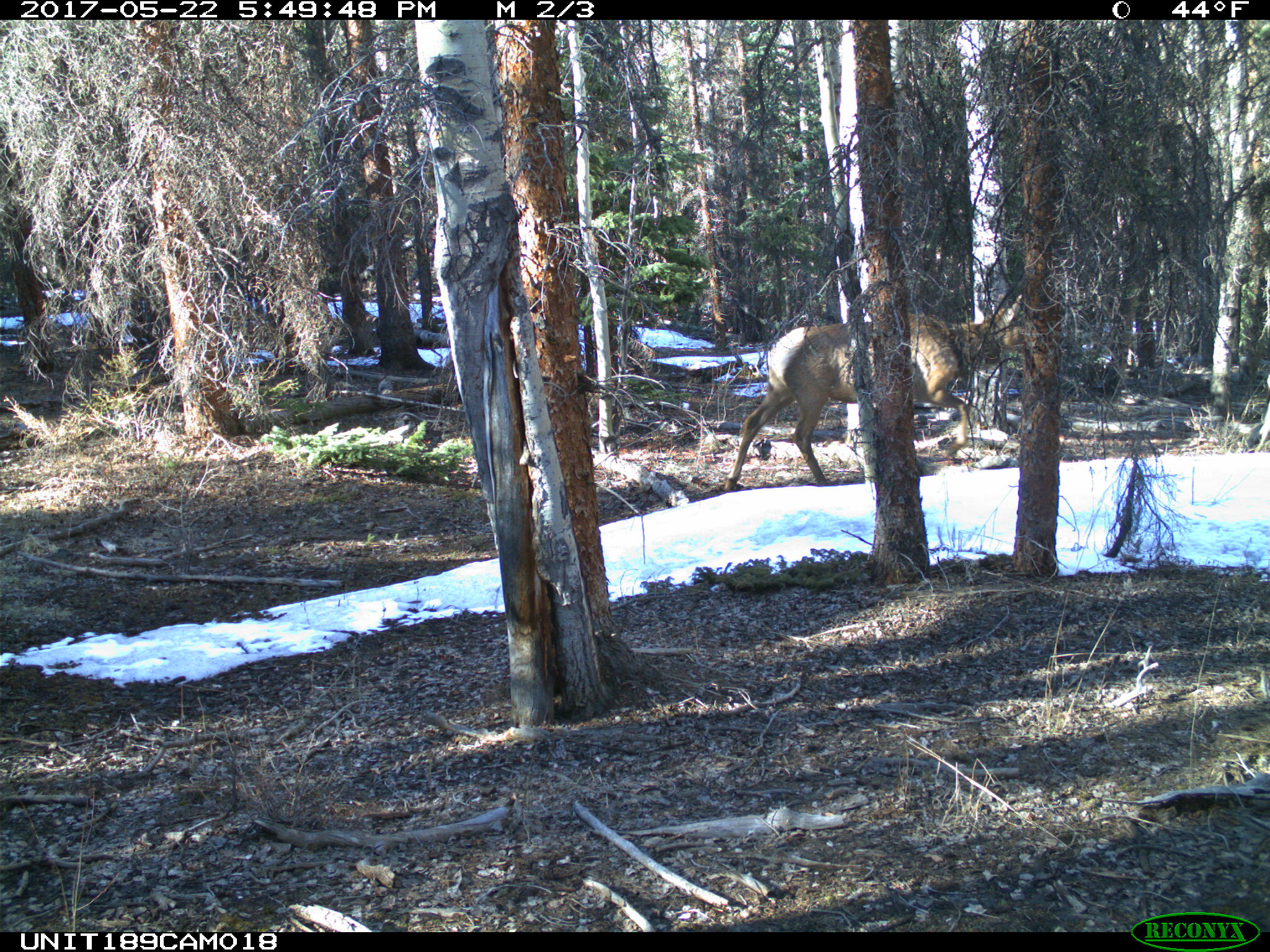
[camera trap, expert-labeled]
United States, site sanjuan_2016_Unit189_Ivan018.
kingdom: Animalia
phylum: Chordata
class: Mammalia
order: Artiodactyla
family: Cervidae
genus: Cervus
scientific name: Cervus elaphus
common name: red deer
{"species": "Cervus elaphus (red deer)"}